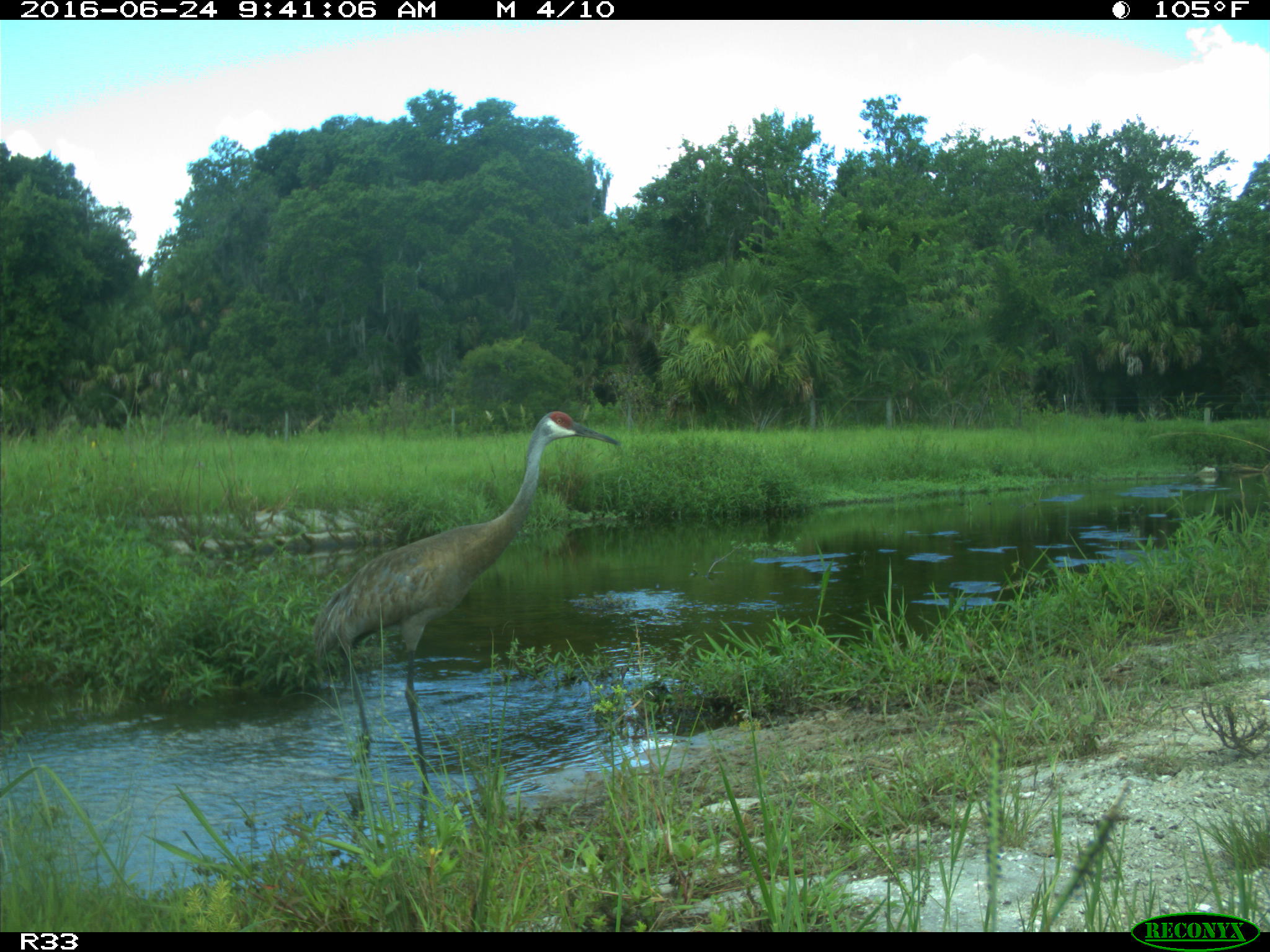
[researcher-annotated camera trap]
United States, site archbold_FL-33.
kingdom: Animalia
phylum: Chordata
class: Aves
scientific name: Aves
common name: birds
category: unidentified bird